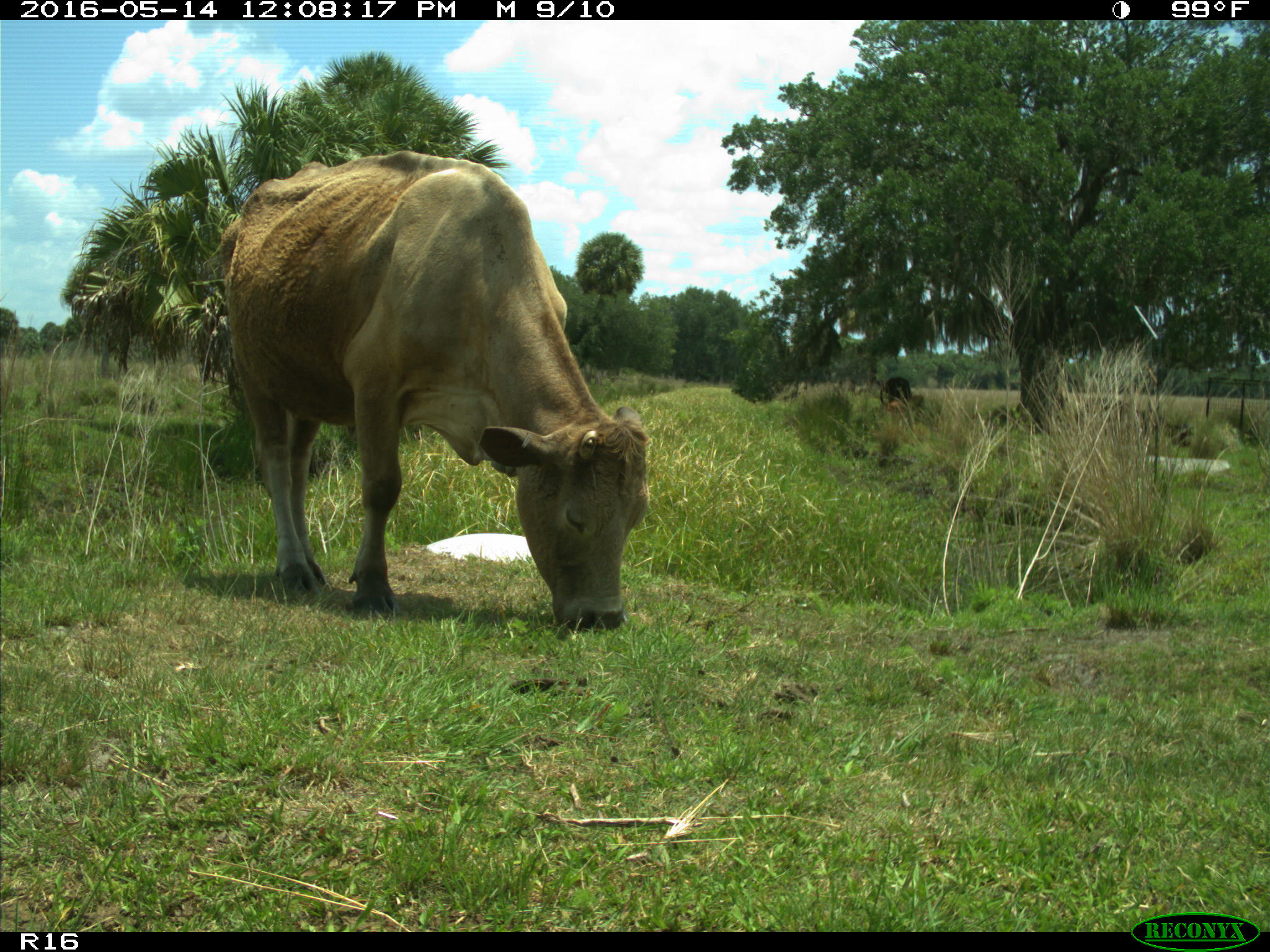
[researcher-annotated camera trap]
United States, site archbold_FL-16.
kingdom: Animalia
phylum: Chordata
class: Mammalia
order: Artiodactyla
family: Bovidae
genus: Bos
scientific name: Bos taurus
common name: domestic cow